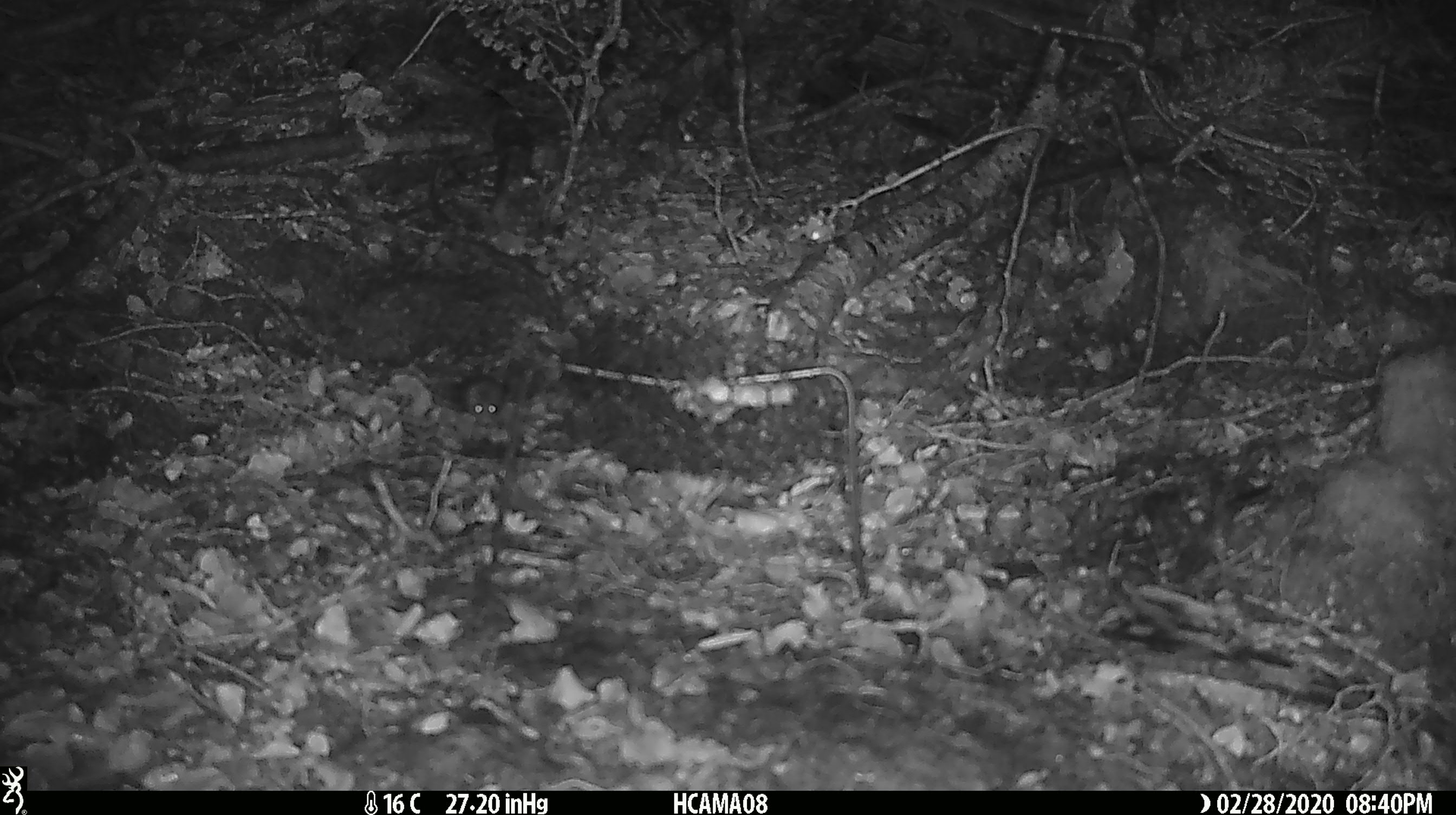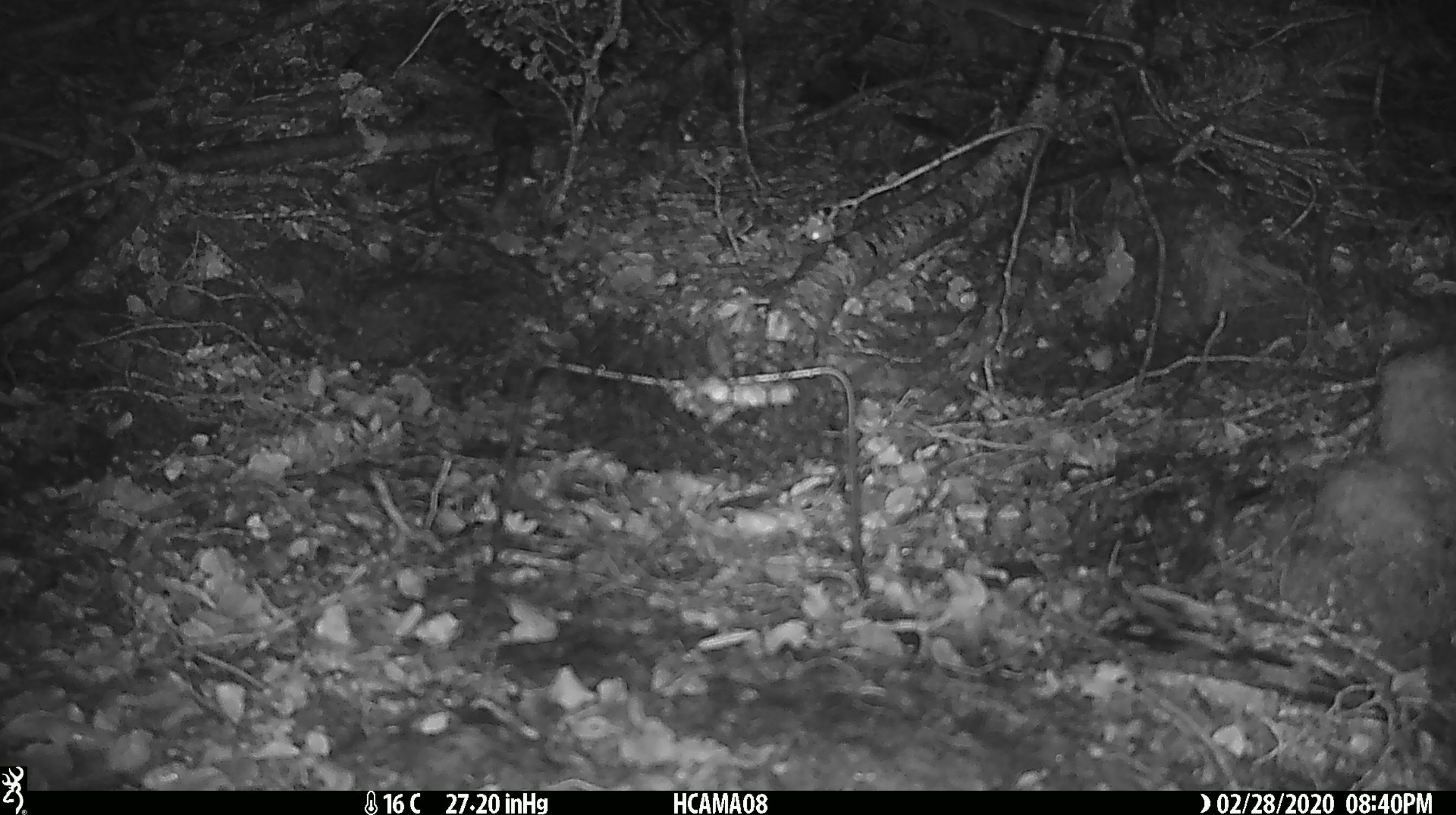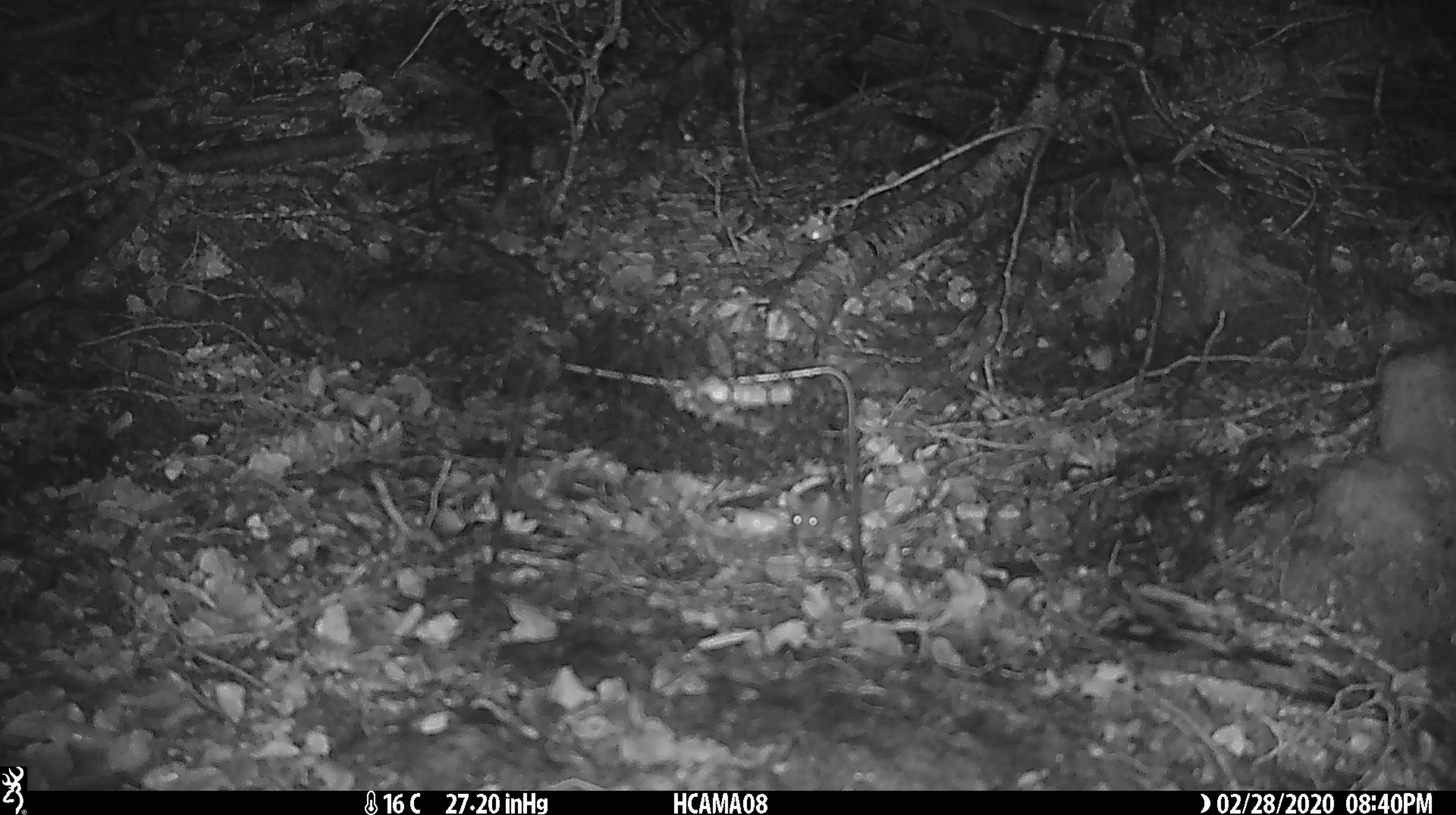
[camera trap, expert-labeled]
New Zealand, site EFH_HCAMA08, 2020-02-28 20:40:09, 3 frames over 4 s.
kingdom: Animalia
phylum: Chordata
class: Mammalia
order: Rodentia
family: Muridae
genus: Mus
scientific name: Mus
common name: mouse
Mouse (Mus).